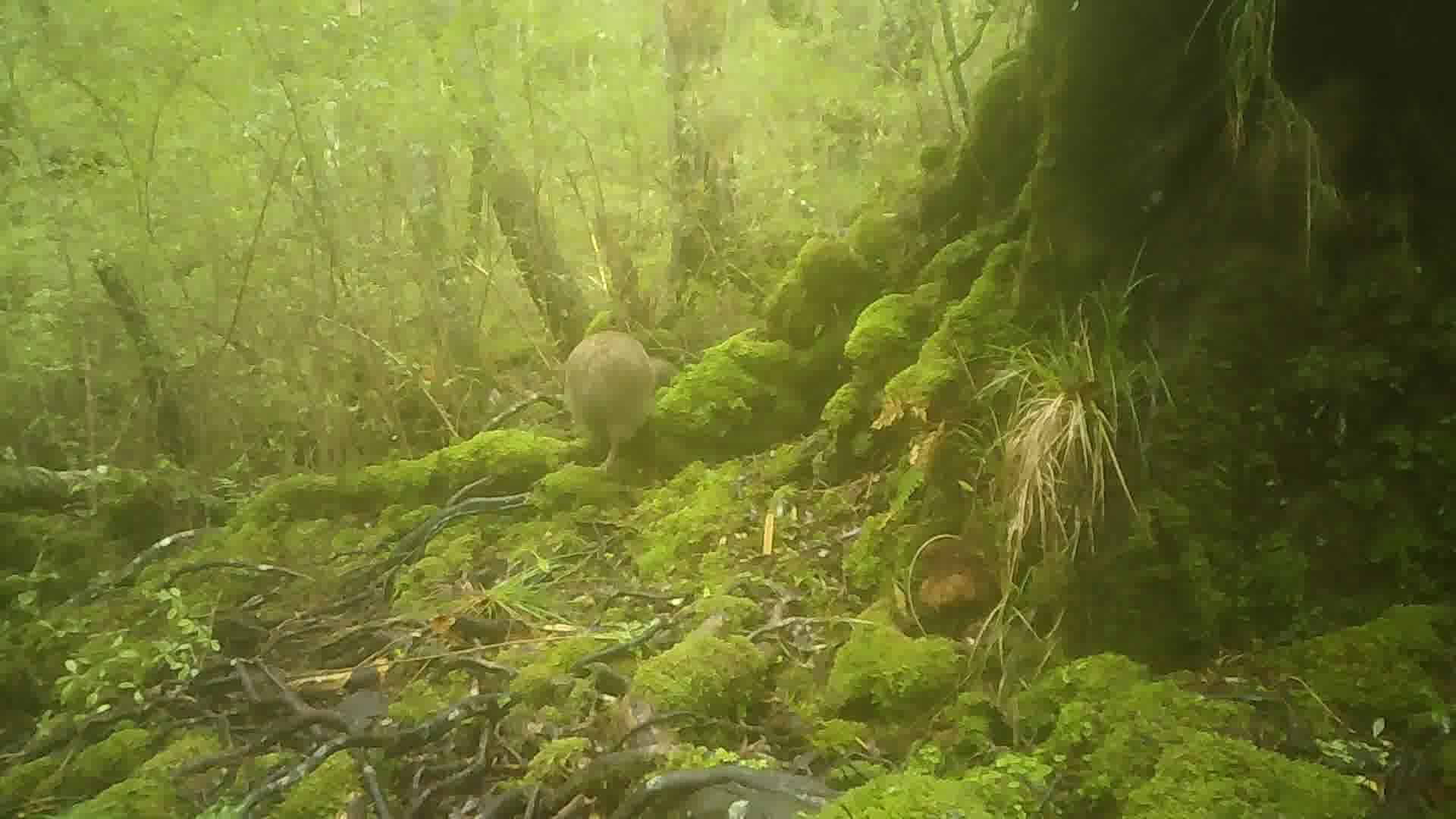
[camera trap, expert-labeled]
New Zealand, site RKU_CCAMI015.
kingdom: Animalia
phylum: Chordata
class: Aves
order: Apterygiformes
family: Apterygidae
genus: Apteryx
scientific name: Apteryx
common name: kiwi